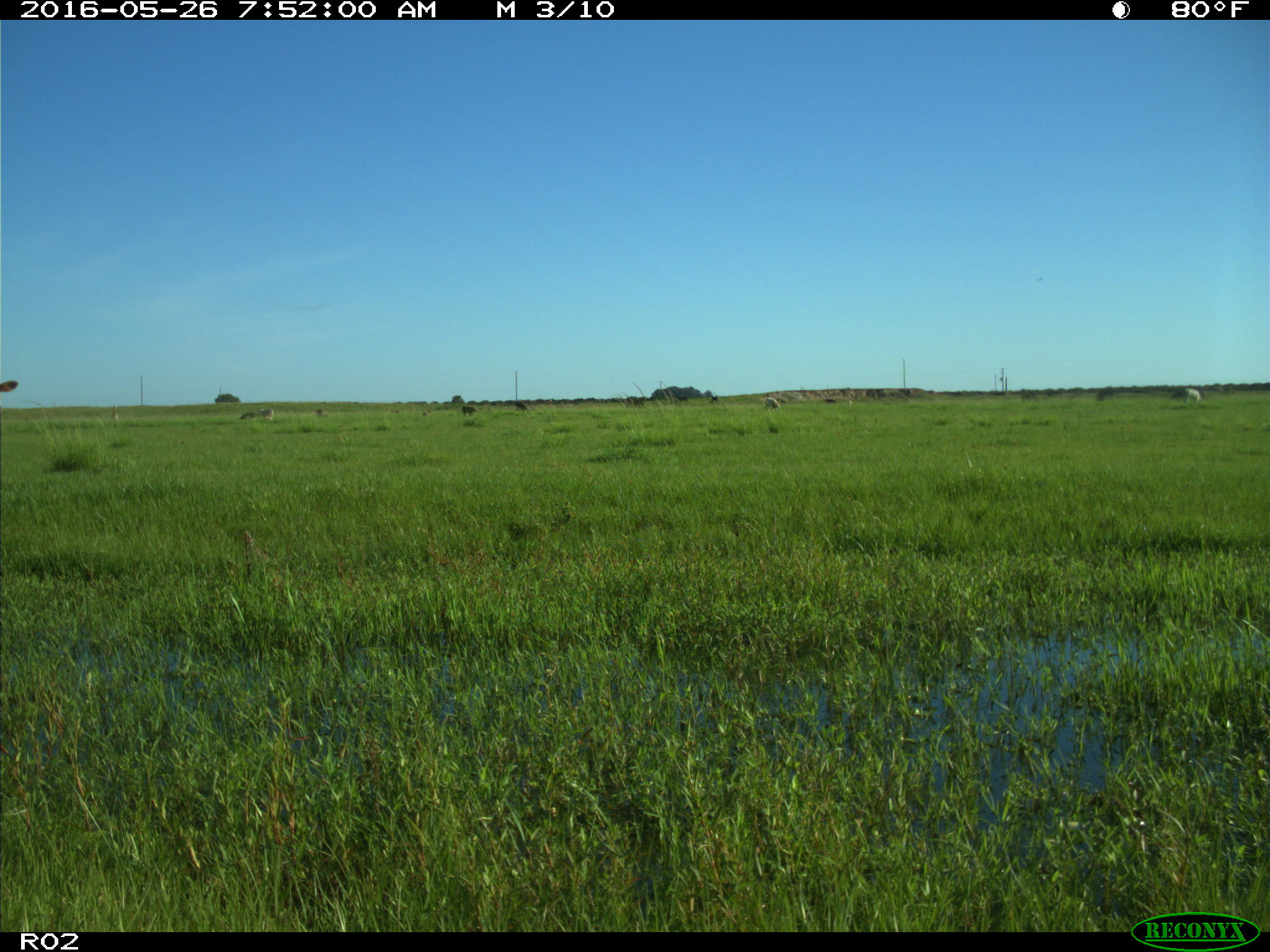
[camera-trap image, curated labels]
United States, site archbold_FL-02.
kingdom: Animalia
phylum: Chordata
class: Mammalia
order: Artiodactyla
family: Bovidae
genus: Bos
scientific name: Bos taurus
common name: domestic cow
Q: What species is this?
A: Bos taurus (domestic cow).